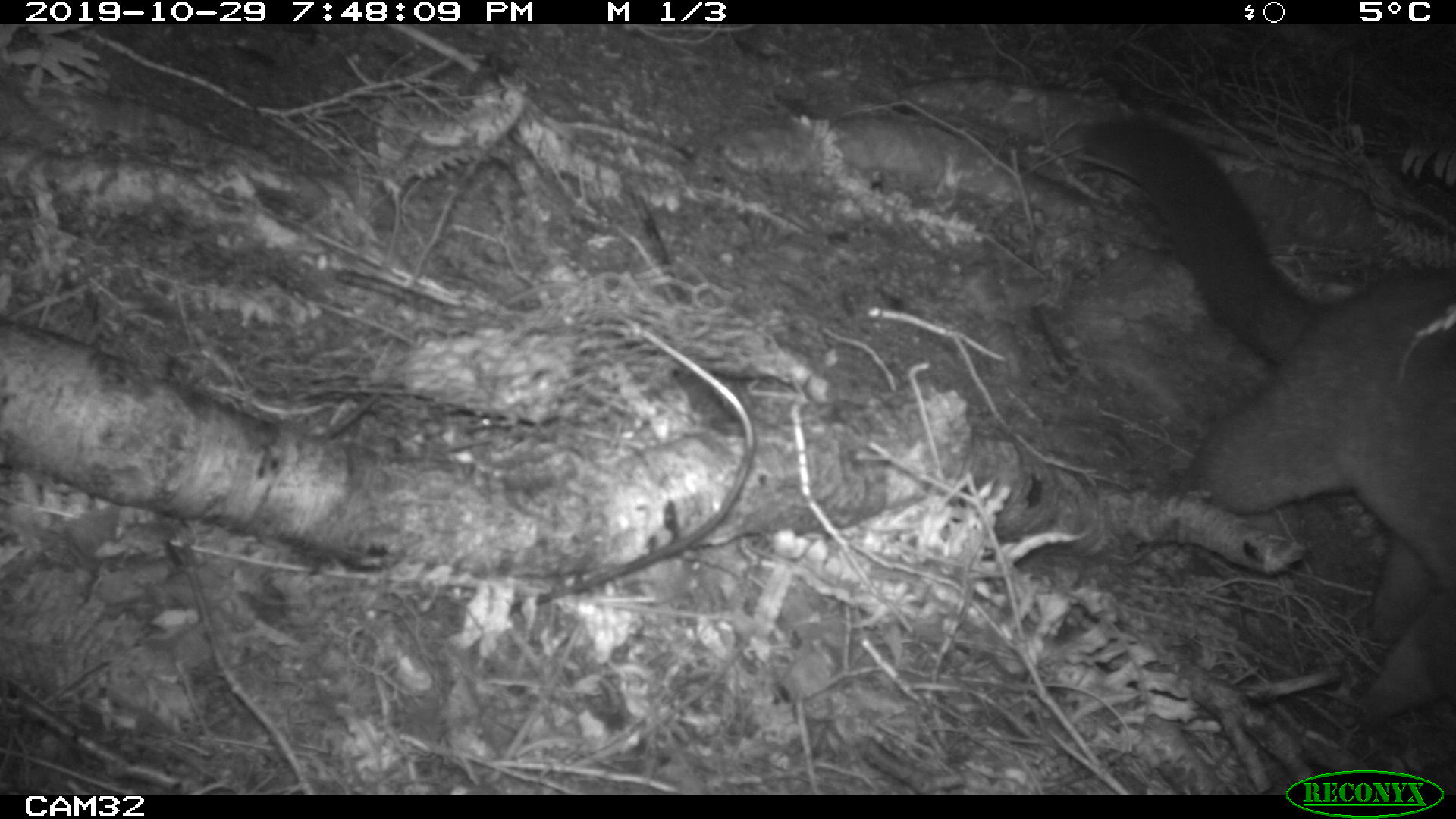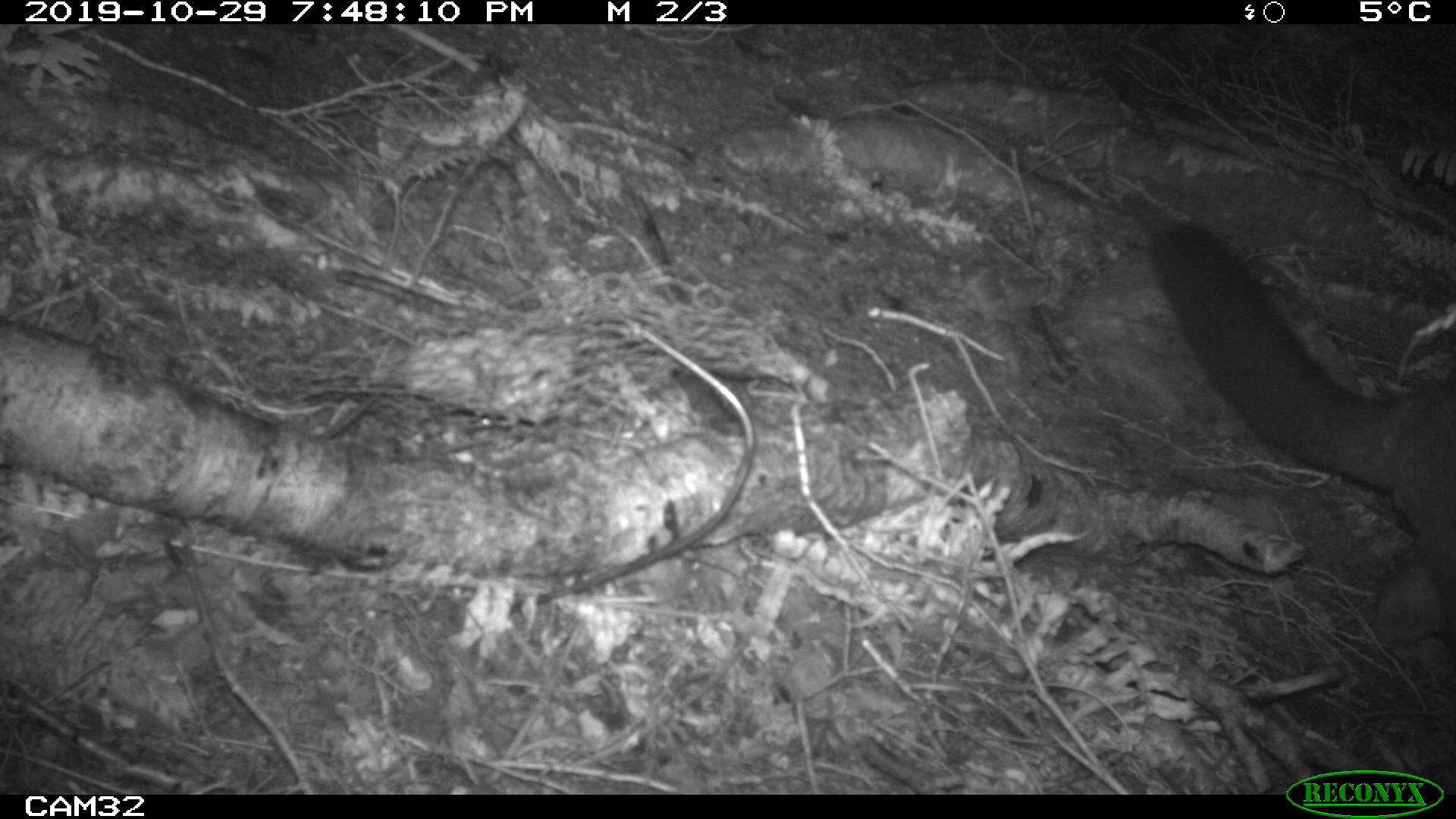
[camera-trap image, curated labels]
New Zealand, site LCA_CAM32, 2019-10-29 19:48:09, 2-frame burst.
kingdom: Animalia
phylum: Chordata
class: Mammalia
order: Diprotodontia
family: Phalangeridae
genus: Trichosurus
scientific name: Trichosurus vulpecula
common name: common brushtail possum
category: possum